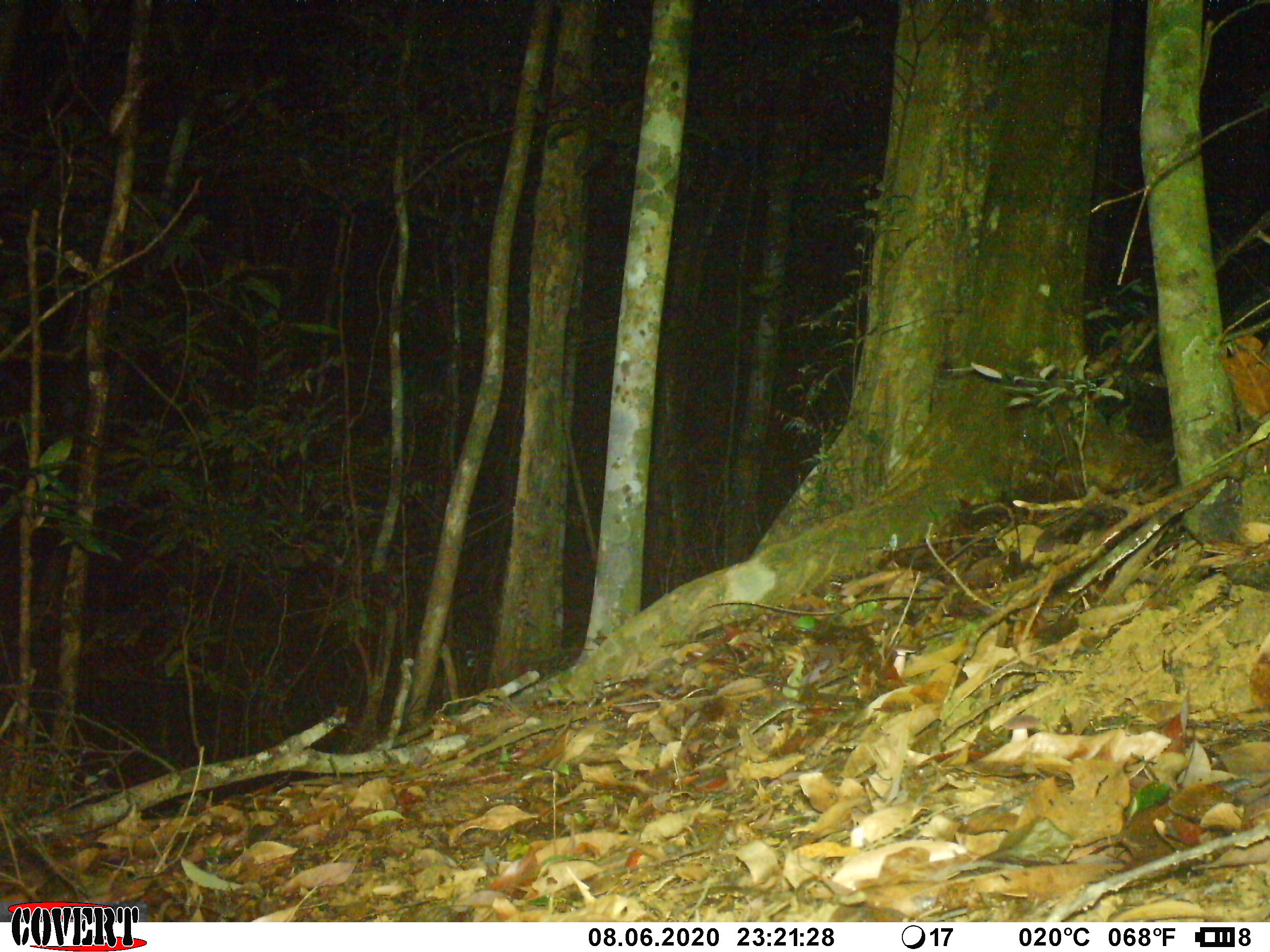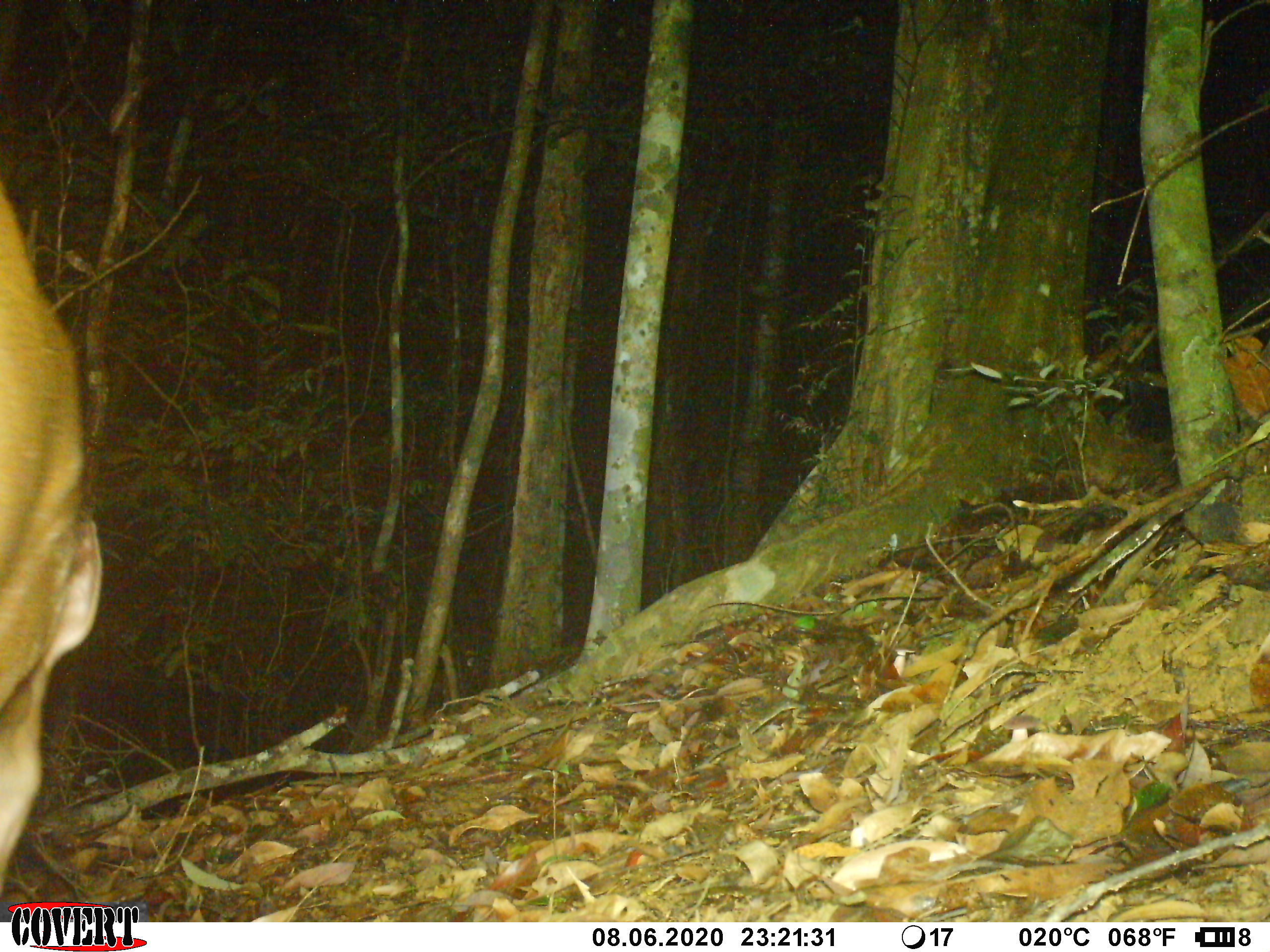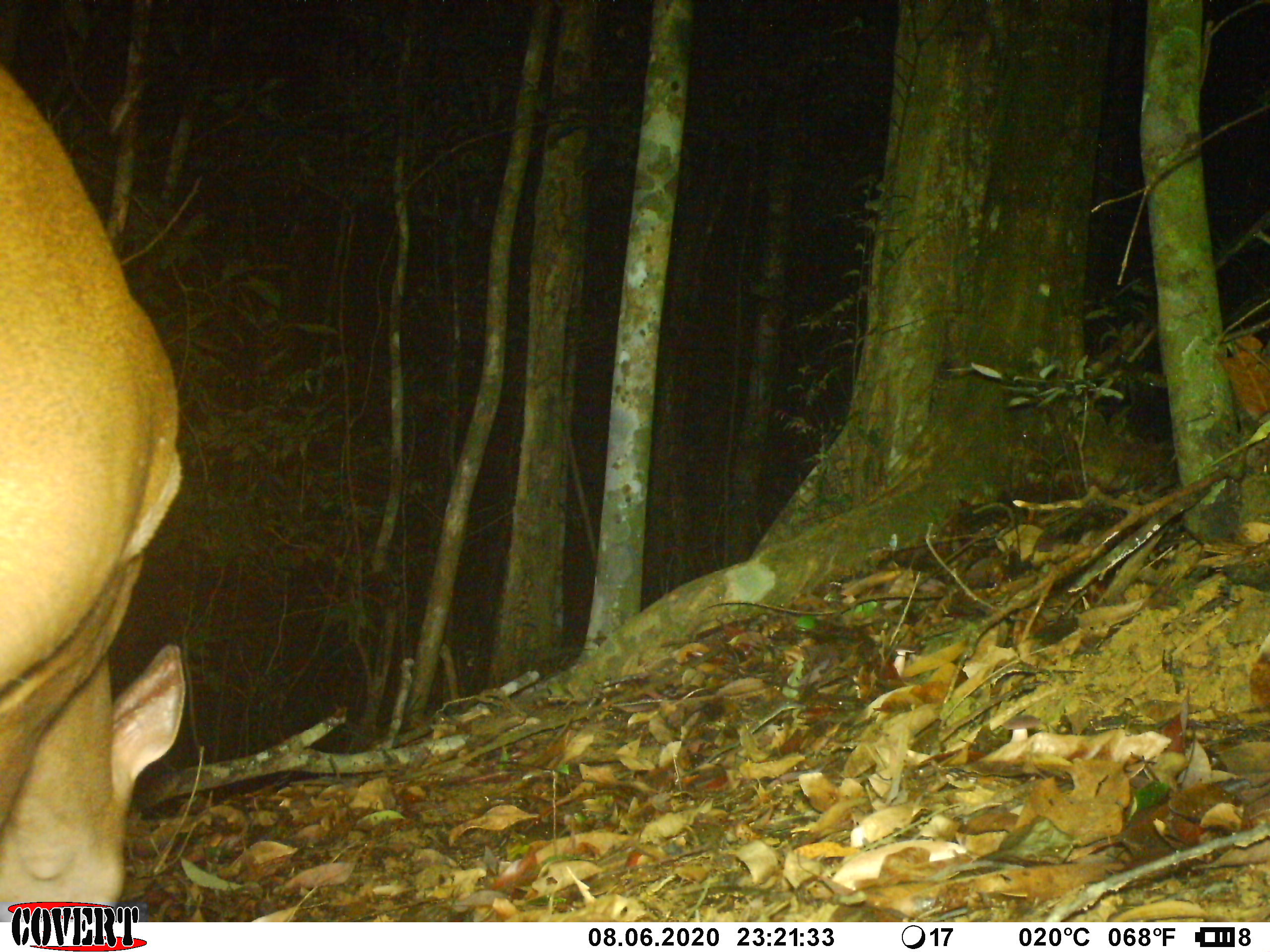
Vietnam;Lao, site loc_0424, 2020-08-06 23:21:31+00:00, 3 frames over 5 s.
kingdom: Animalia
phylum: Chordata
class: Mammalia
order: Artiodactyla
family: Cervidae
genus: Muntiacus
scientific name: Muntiacus vuquangensis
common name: large-antlered muntjac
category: large antlered muntjac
Large antlered muntjac (large-antlered muntjac) (Muntiacus vuquangensis). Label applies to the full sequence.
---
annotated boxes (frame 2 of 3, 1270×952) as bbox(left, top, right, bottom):
large antlered muntjac: bbox(0, 173, 103, 890)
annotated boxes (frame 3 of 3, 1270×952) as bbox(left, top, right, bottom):
large antlered muntjac: bbox(0, 65, 185, 903)